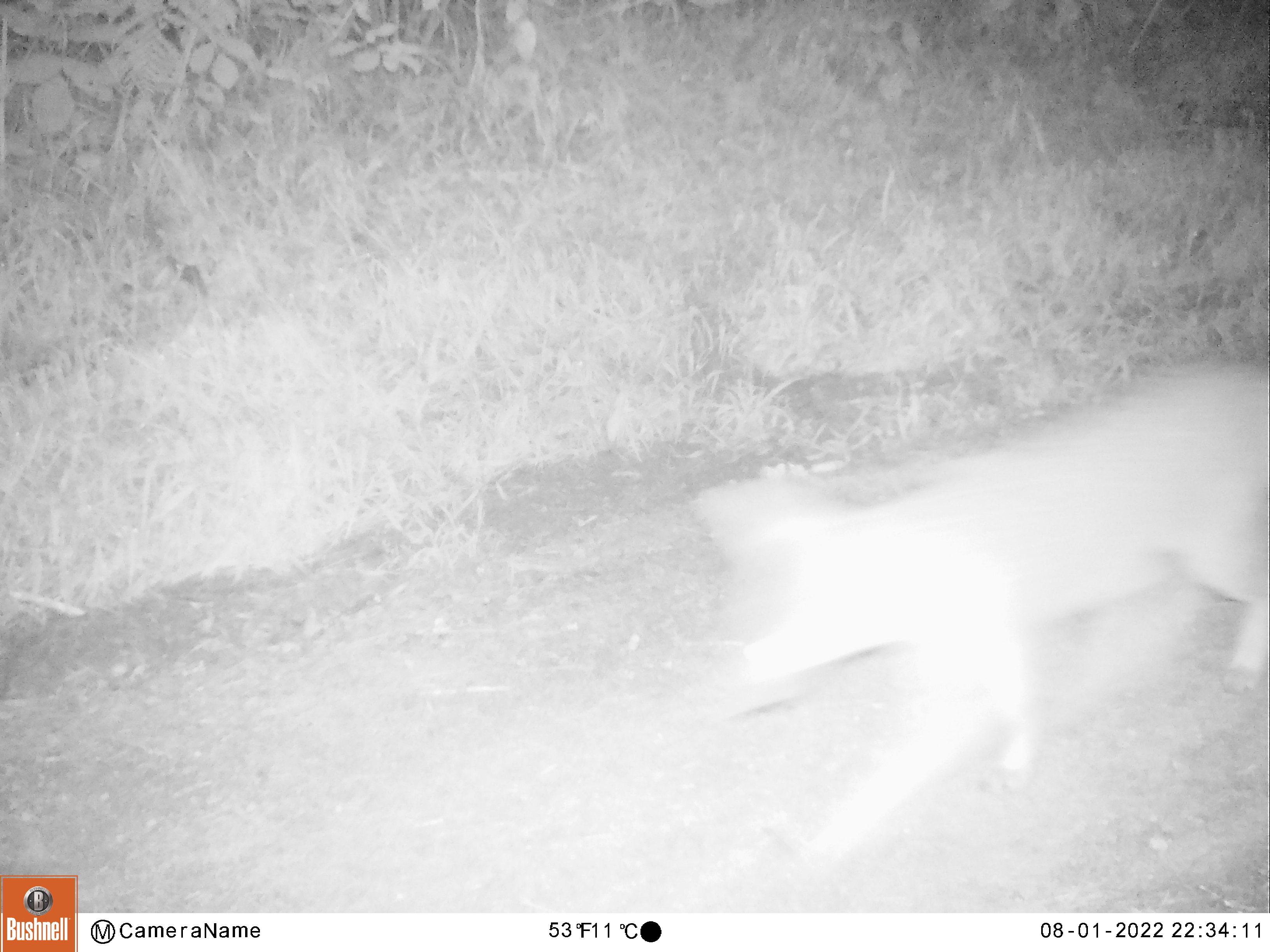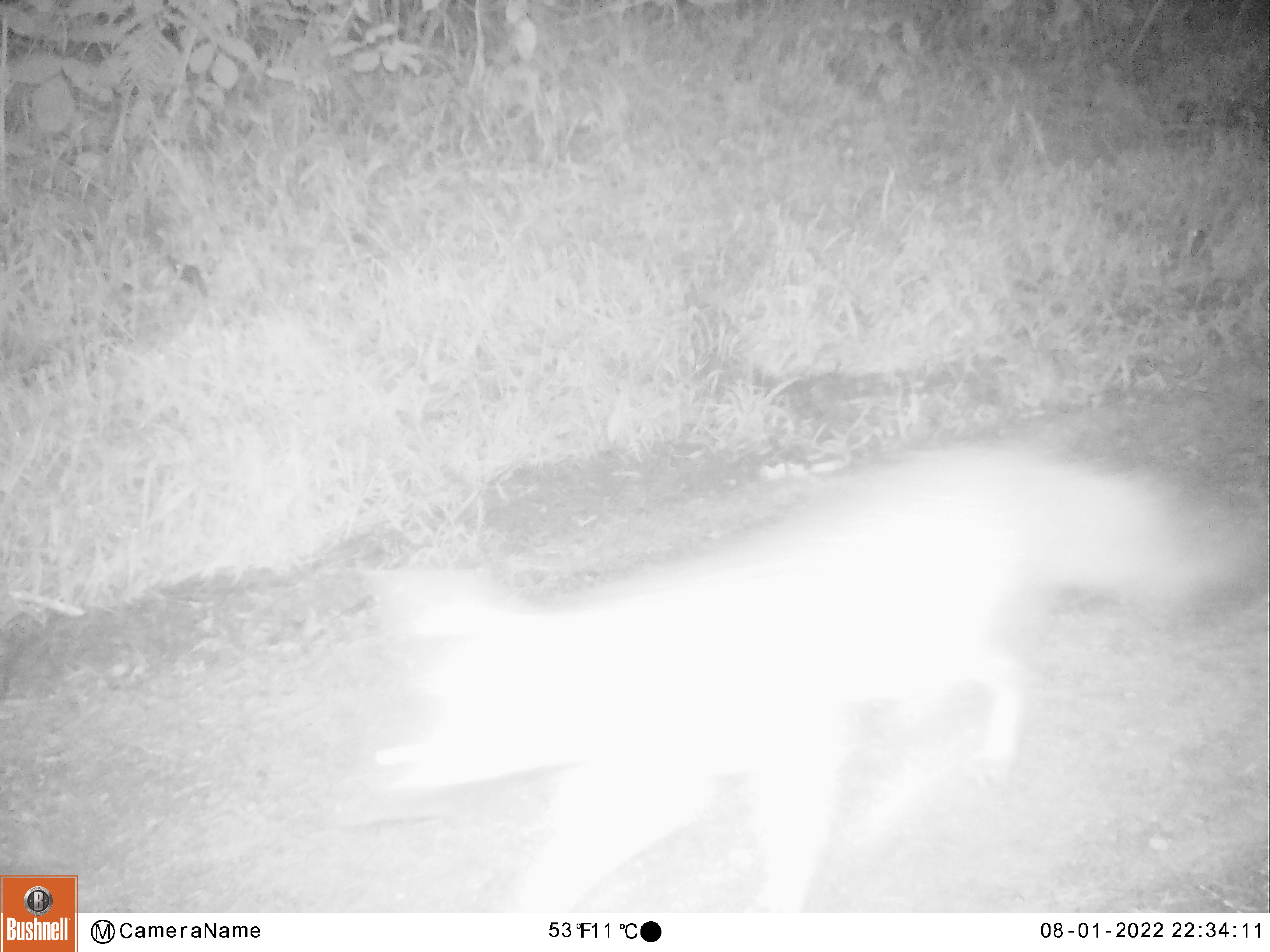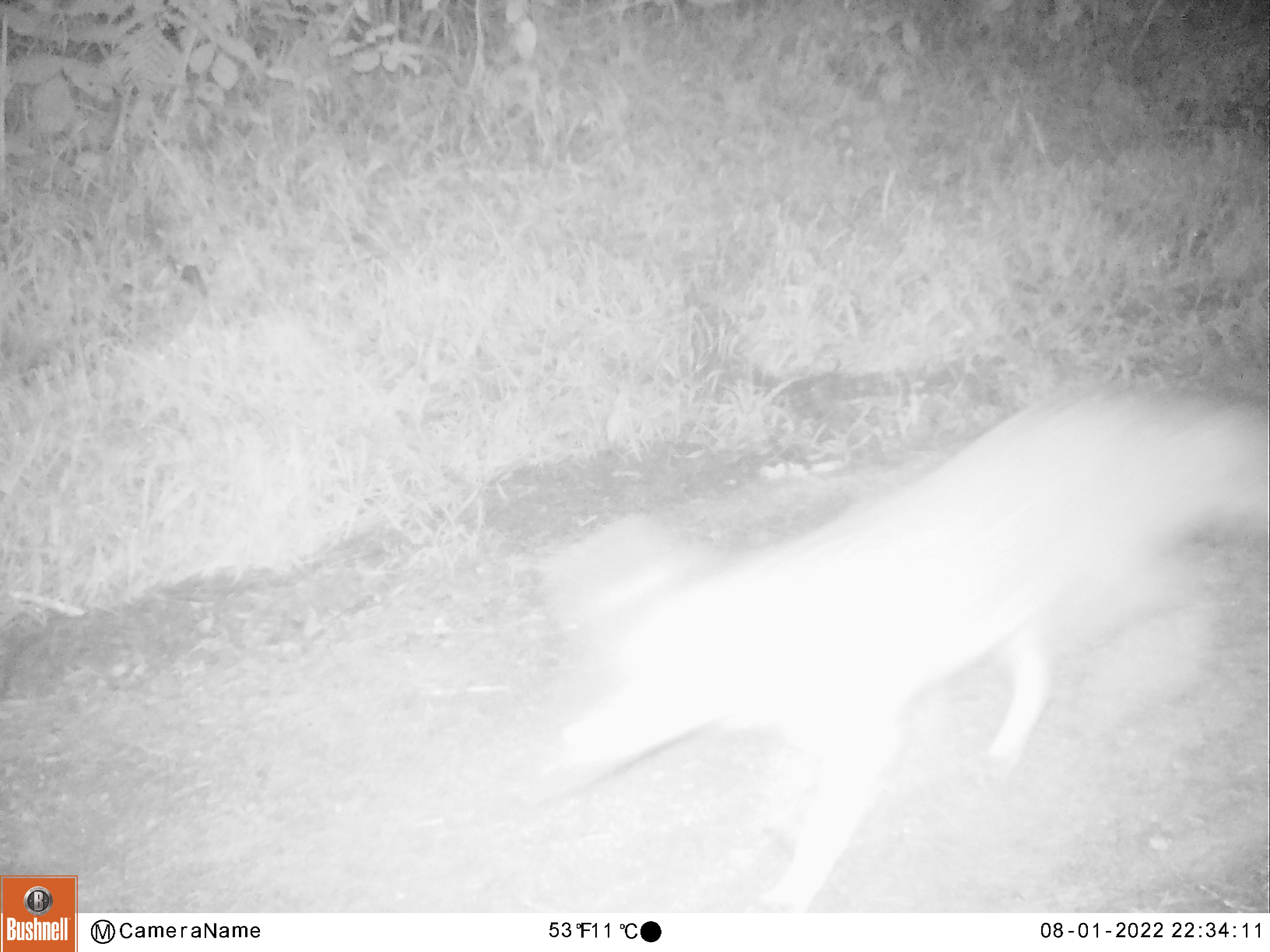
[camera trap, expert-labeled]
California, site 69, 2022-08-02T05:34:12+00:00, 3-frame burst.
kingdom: Animalia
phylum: Chordata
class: Mammalia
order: Carnivora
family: Canidae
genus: Urocyon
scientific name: Urocyon cinereoargenteus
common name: gray fox